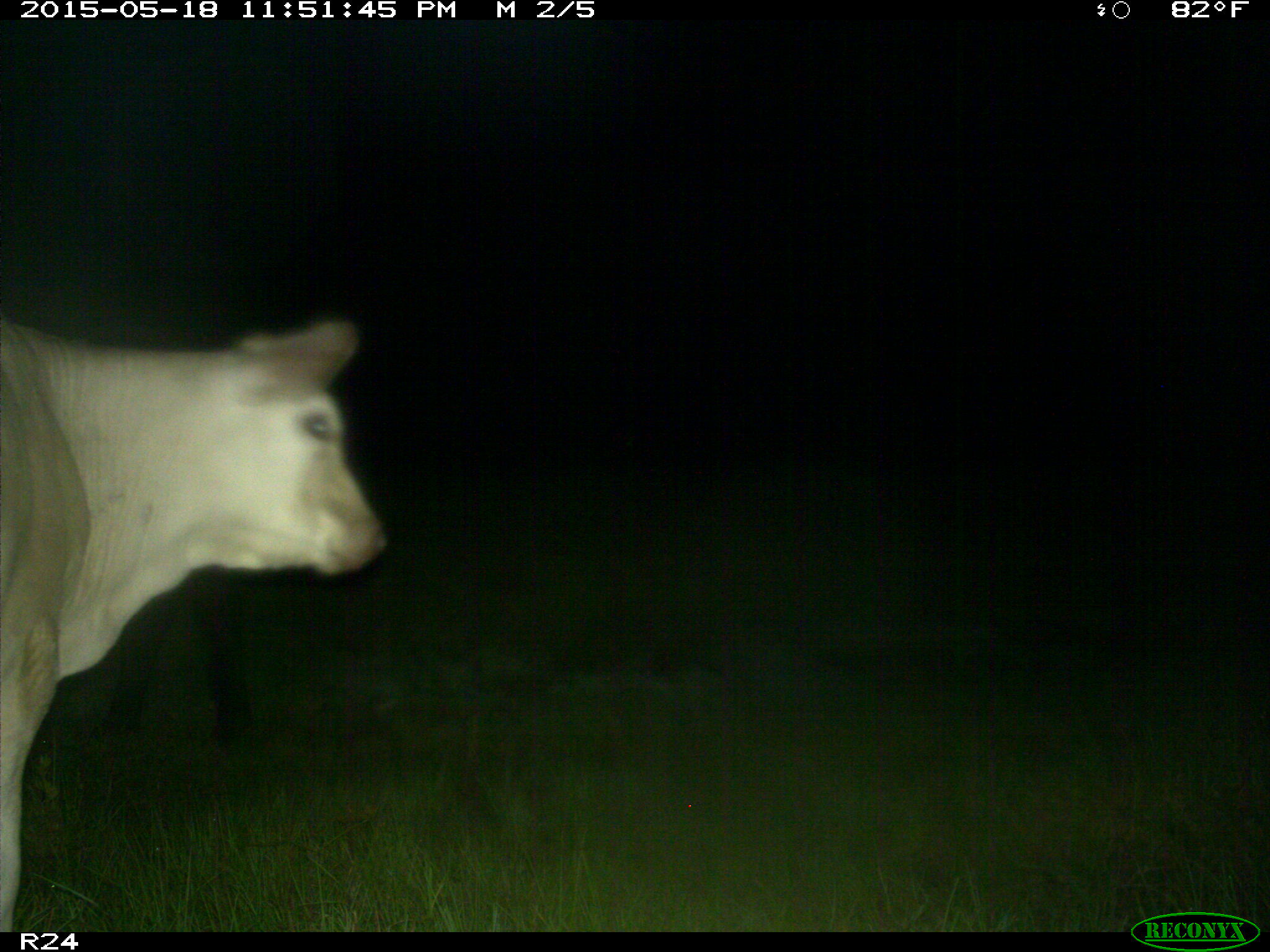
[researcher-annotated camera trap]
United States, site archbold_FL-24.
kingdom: Animalia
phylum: Chordata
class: Mammalia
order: Artiodactyla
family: Bovidae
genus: Bos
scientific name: Bos taurus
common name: domestic cow